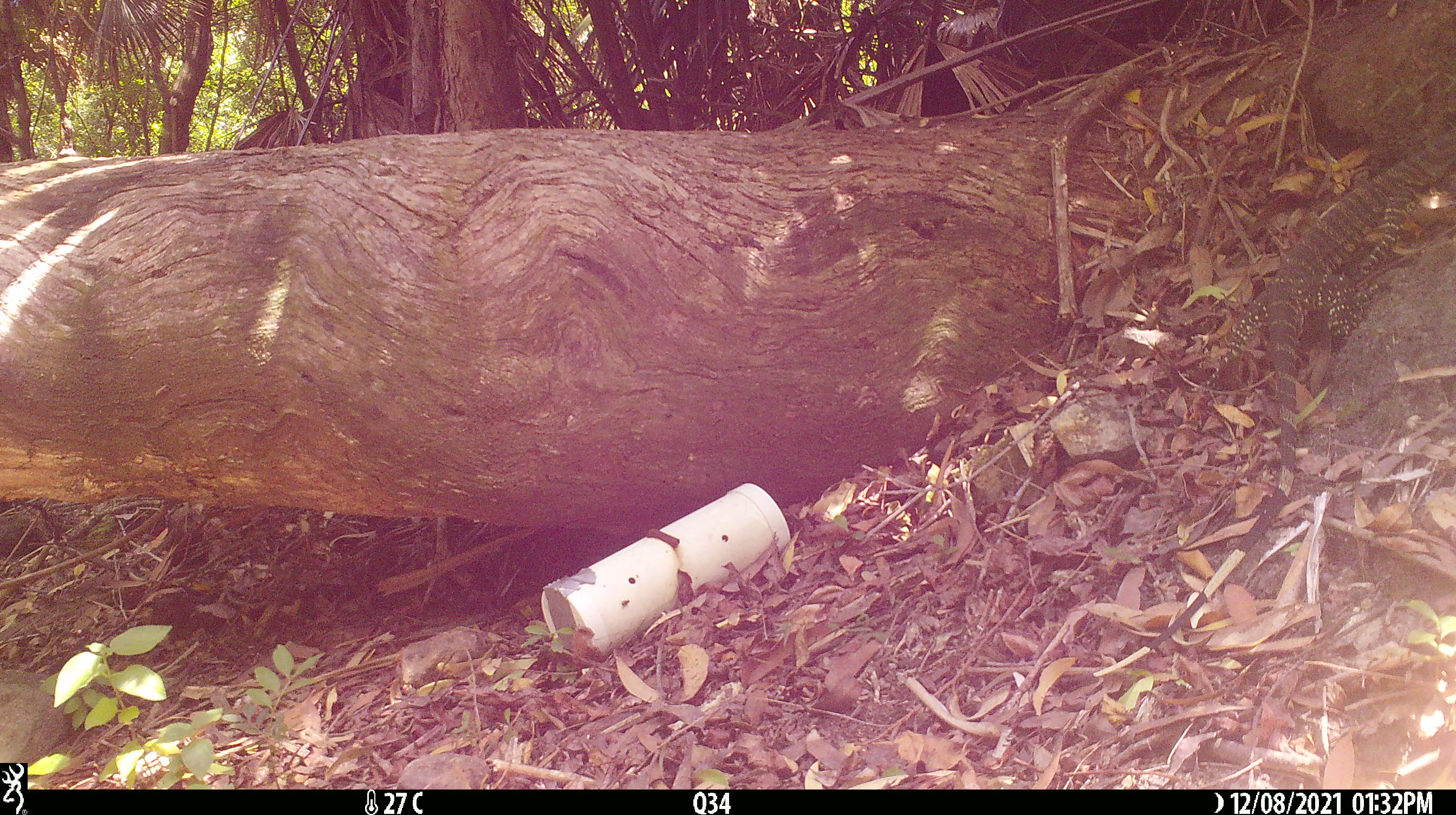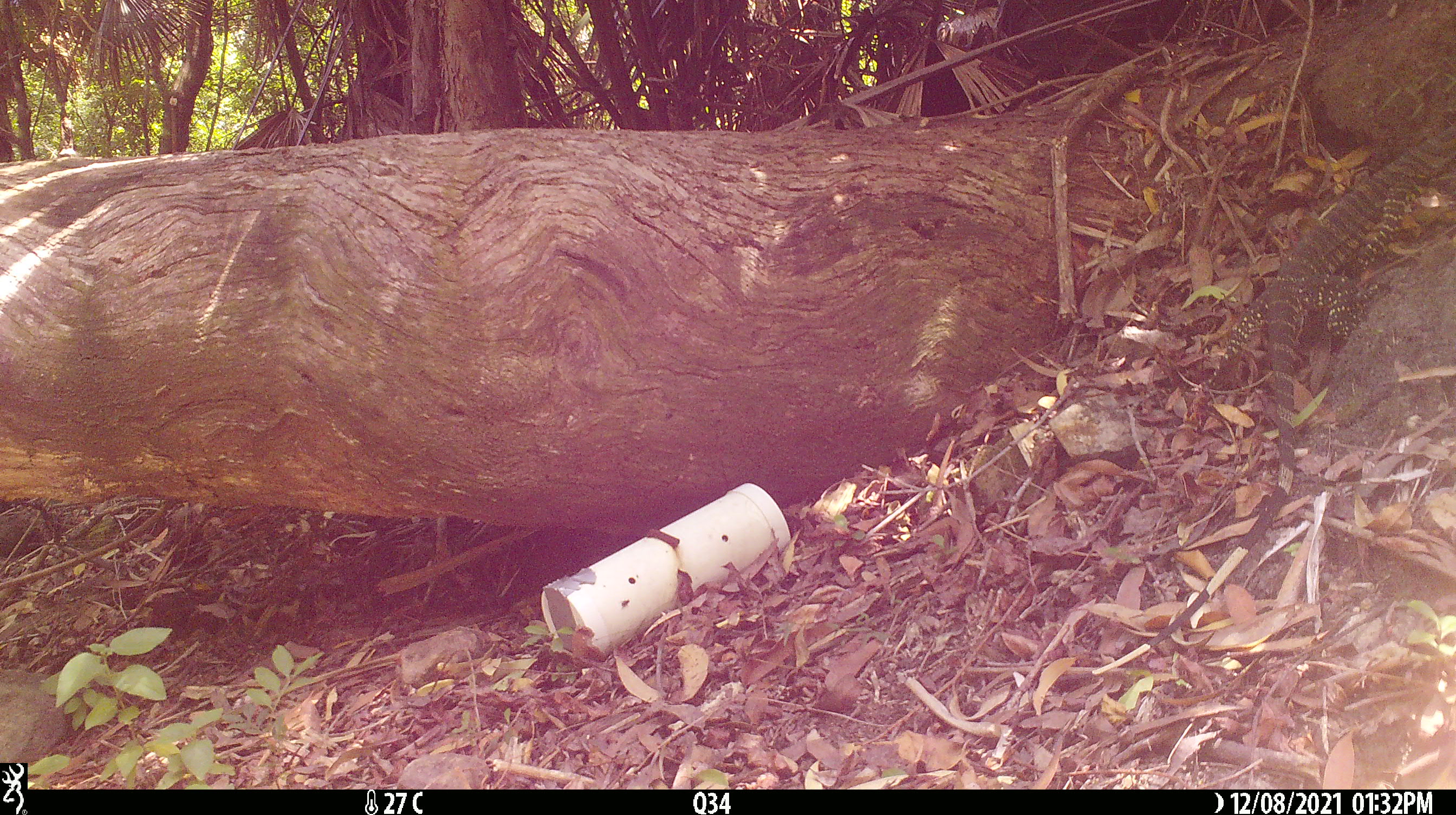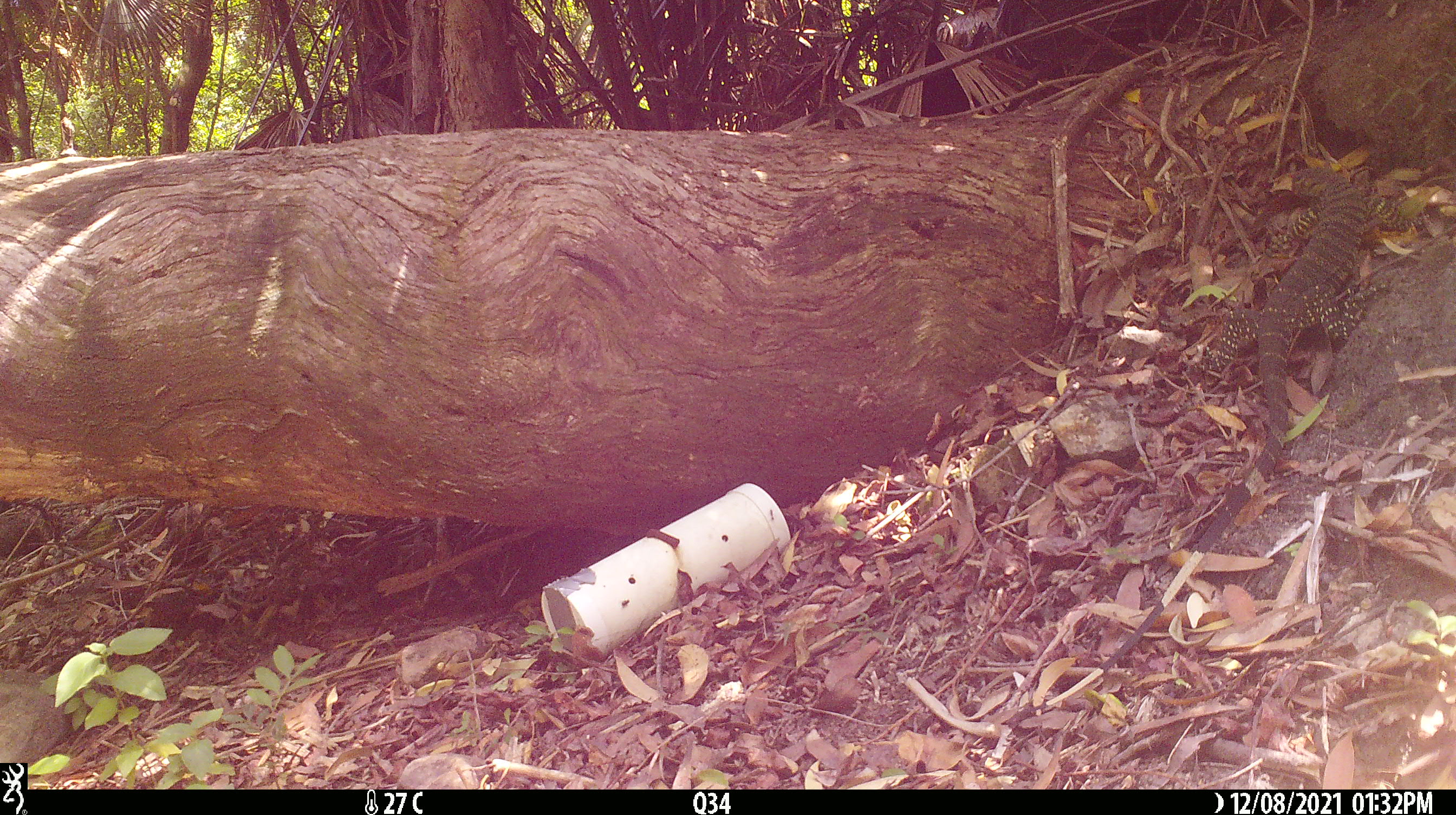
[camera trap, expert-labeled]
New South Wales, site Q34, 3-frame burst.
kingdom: Animalia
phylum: Chordata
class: Reptilia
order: Squamata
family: Varanidae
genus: Varanus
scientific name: Varanus varius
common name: lace monitor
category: goanna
Goanna (lace monitor) (Varanus varius).